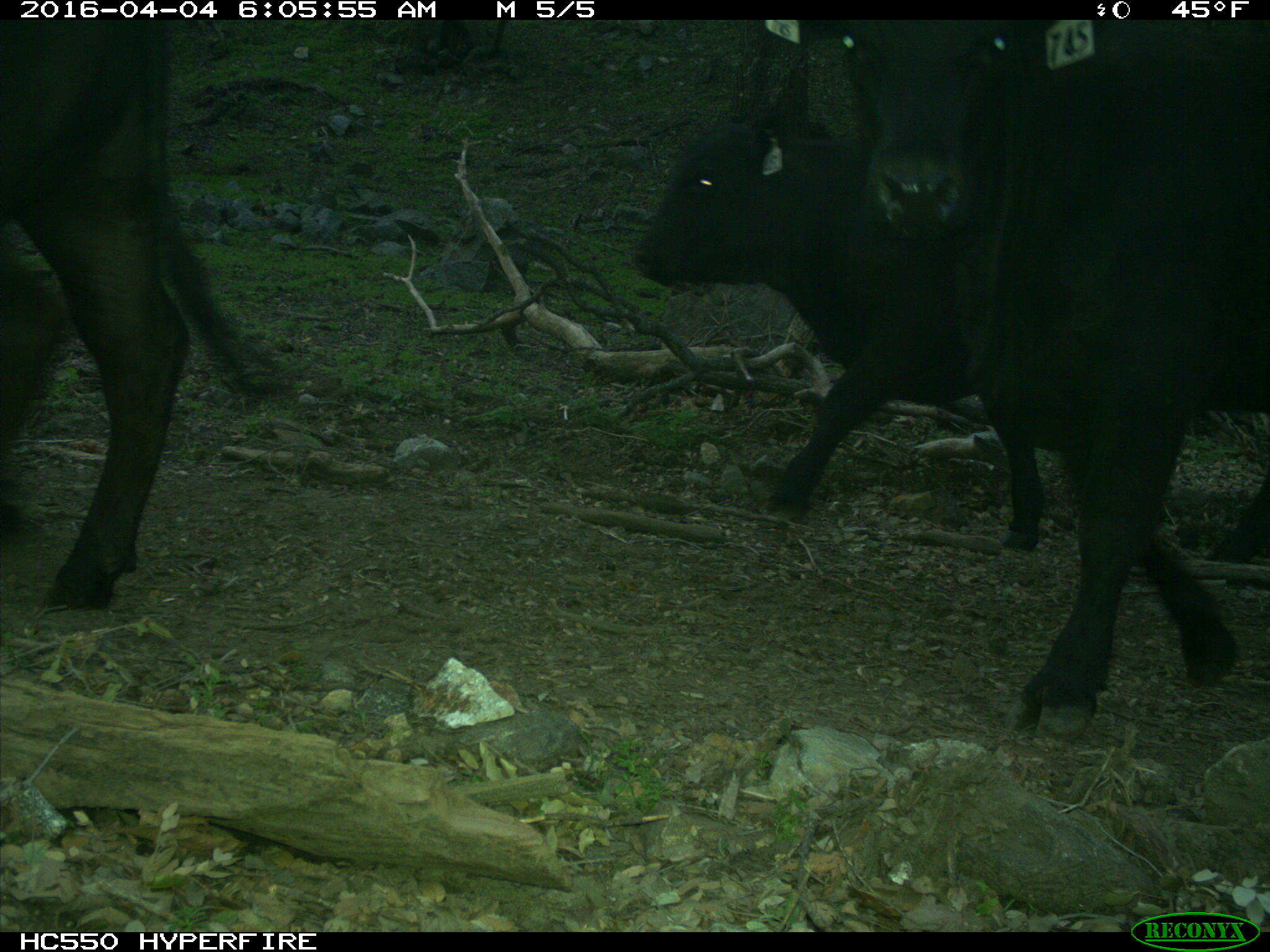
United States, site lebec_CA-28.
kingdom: Animalia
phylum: Chordata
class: Mammalia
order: Artiodactyla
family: Bovidae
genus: Bos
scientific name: Bos taurus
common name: domestic cow